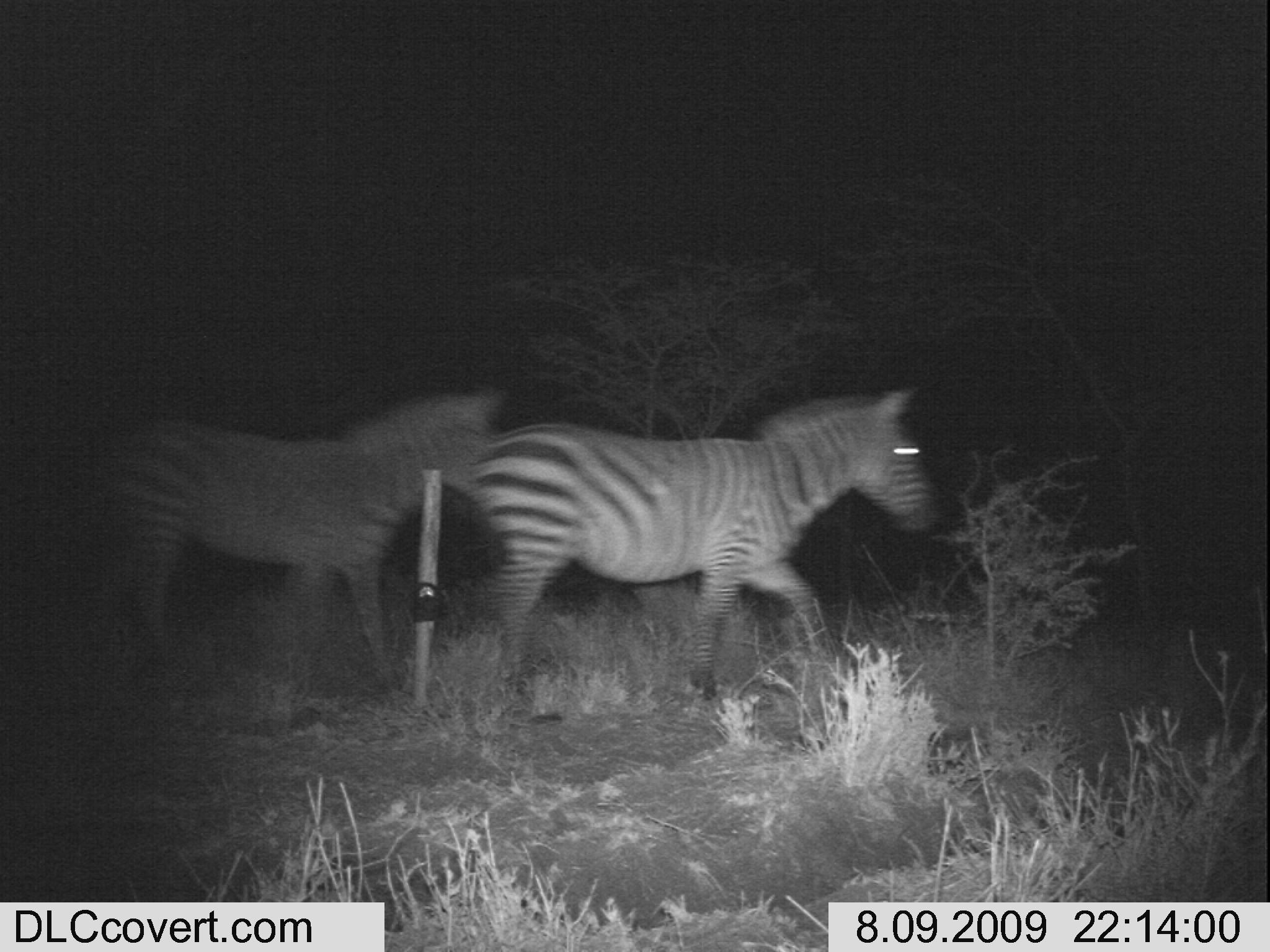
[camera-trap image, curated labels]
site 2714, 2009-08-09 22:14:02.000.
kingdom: Animalia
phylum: Chordata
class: Mammalia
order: Perissodactyla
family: Equidae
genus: Equus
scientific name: Equus quagga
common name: plains zebra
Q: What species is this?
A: Equus quagga (plains zebra).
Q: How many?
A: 2.